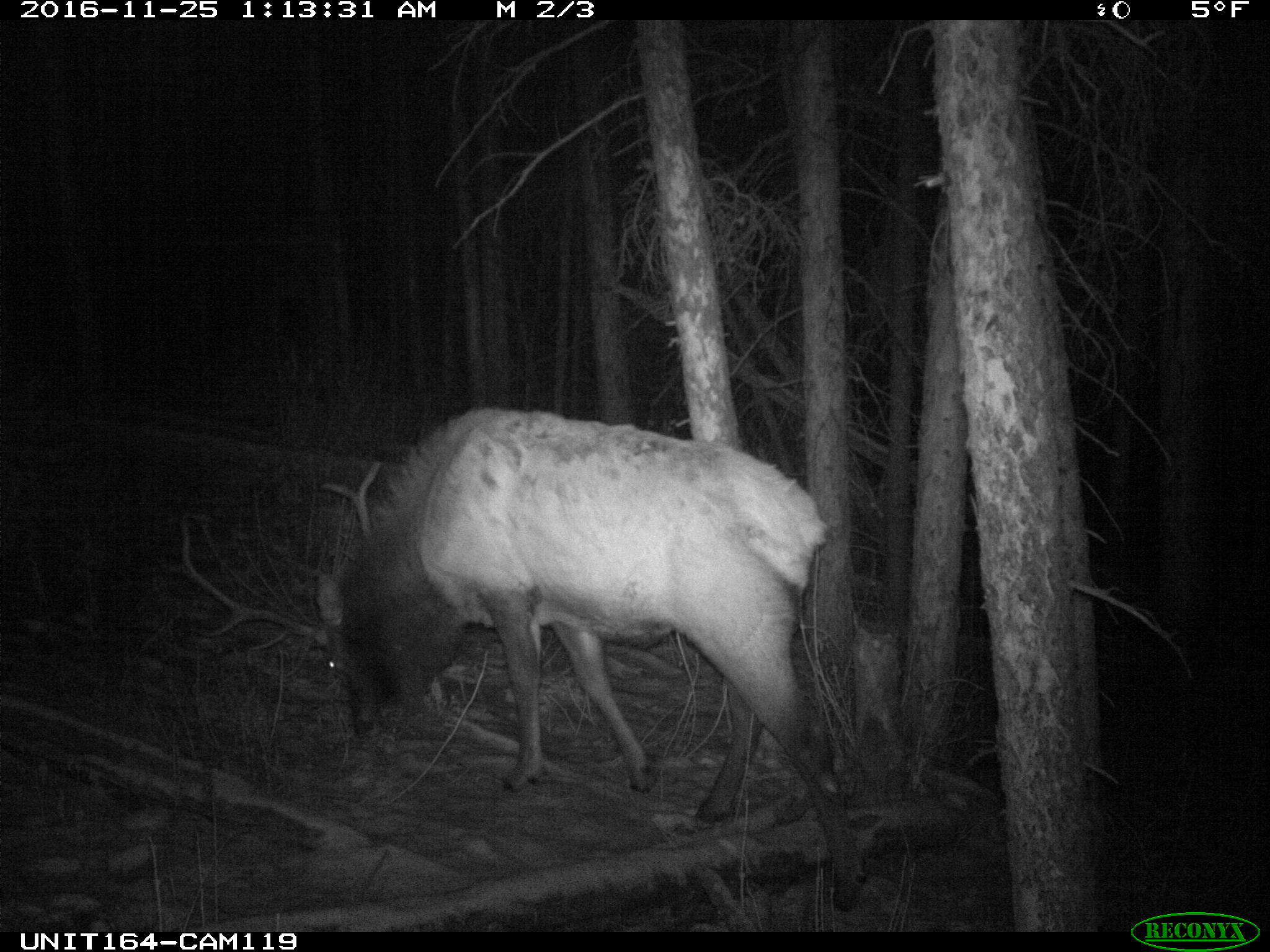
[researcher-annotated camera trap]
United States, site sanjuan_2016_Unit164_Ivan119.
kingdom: Animalia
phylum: Chordata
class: Mammalia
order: Artiodactyla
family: Cervidae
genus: Cervus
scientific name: Cervus elaphus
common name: red deer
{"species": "Cervus elaphus (red deer)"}